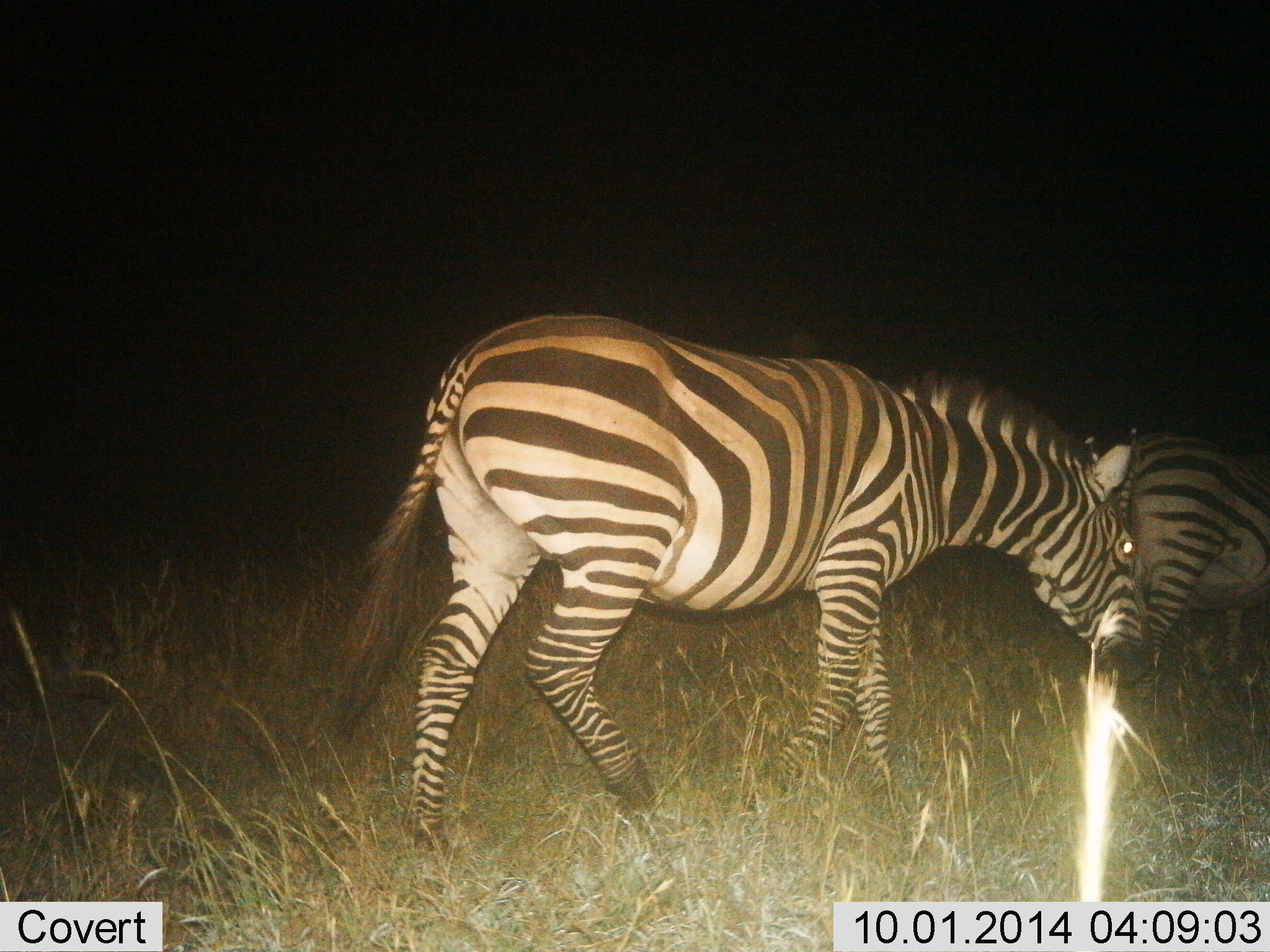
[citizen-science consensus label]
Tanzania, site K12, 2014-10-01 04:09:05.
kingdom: Animalia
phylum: Chordata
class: Mammalia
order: Perissodactyla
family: Equidae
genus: Equus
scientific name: Equus quagga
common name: plains zebra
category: zebra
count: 2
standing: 10%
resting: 0%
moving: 100%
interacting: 0%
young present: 0%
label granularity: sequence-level